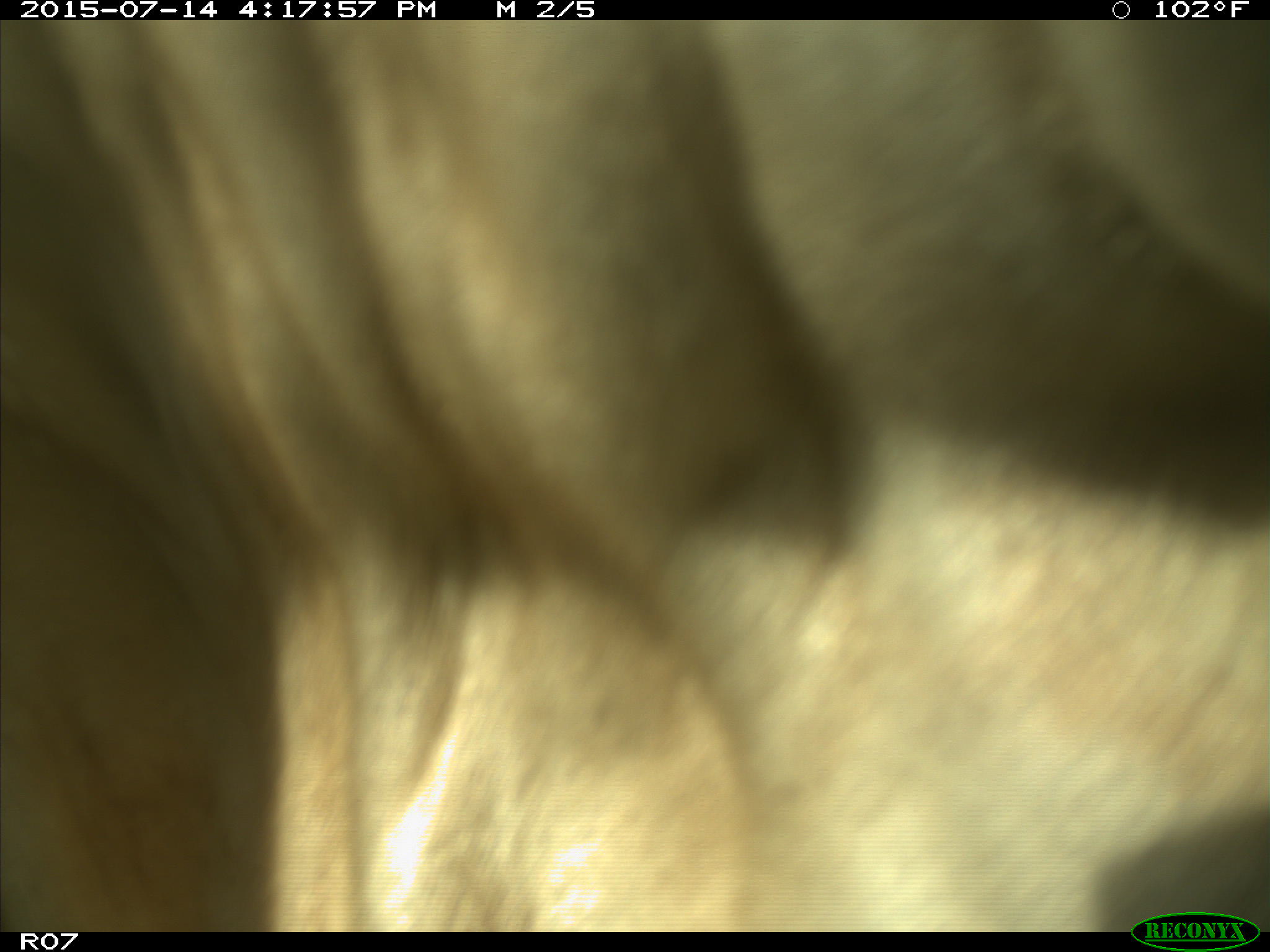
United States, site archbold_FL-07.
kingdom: Animalia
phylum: Chordata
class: Mammalia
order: Artiodactyla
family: Bovidae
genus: Bos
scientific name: Bos taurus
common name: domestic cow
Bos taurus (domestic cow).